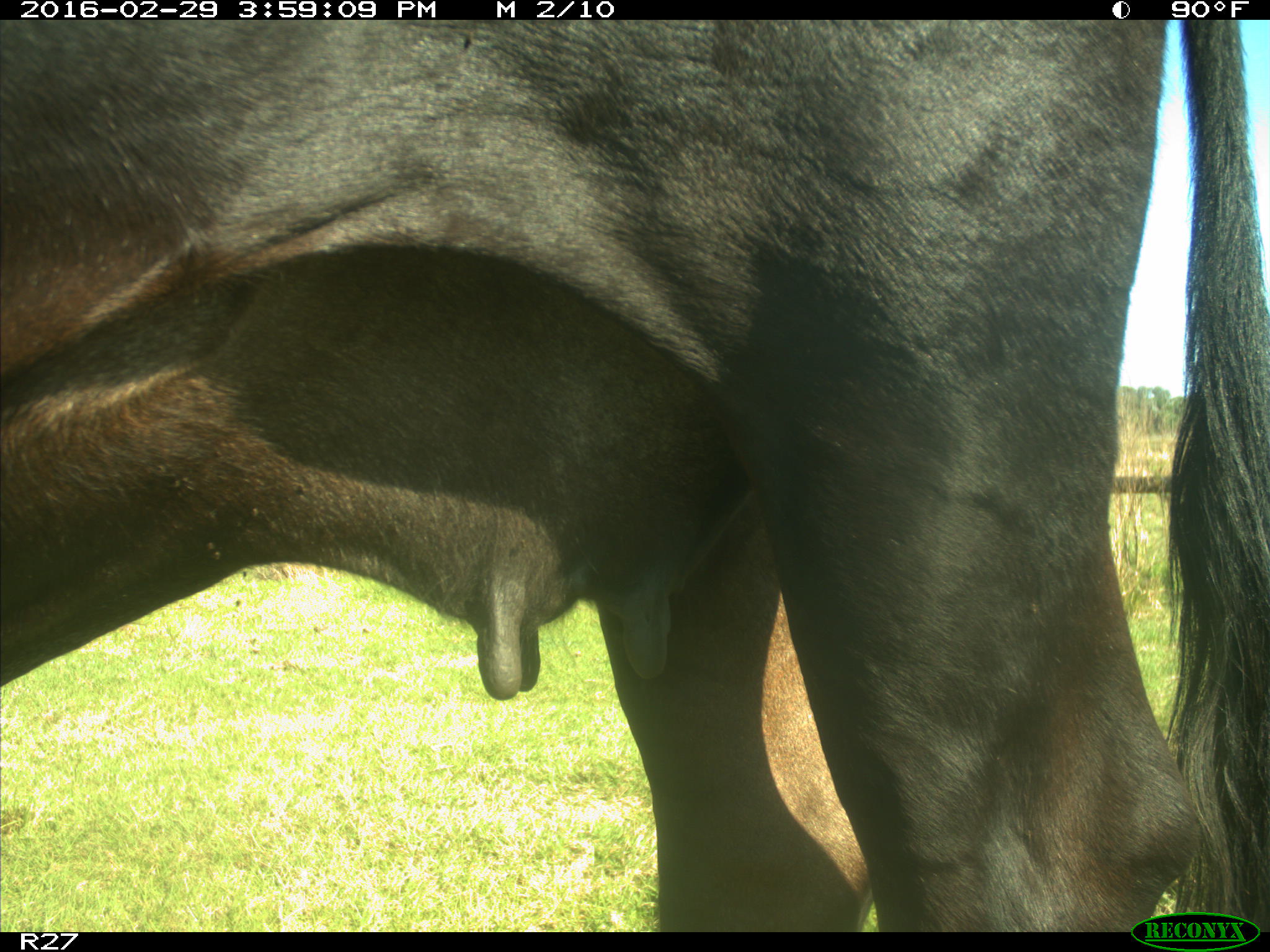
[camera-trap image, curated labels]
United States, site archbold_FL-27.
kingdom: Animalia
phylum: Chordata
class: Mammalia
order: Artiodactyla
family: Bovidae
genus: Bos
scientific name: Bos taurus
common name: domestic cow